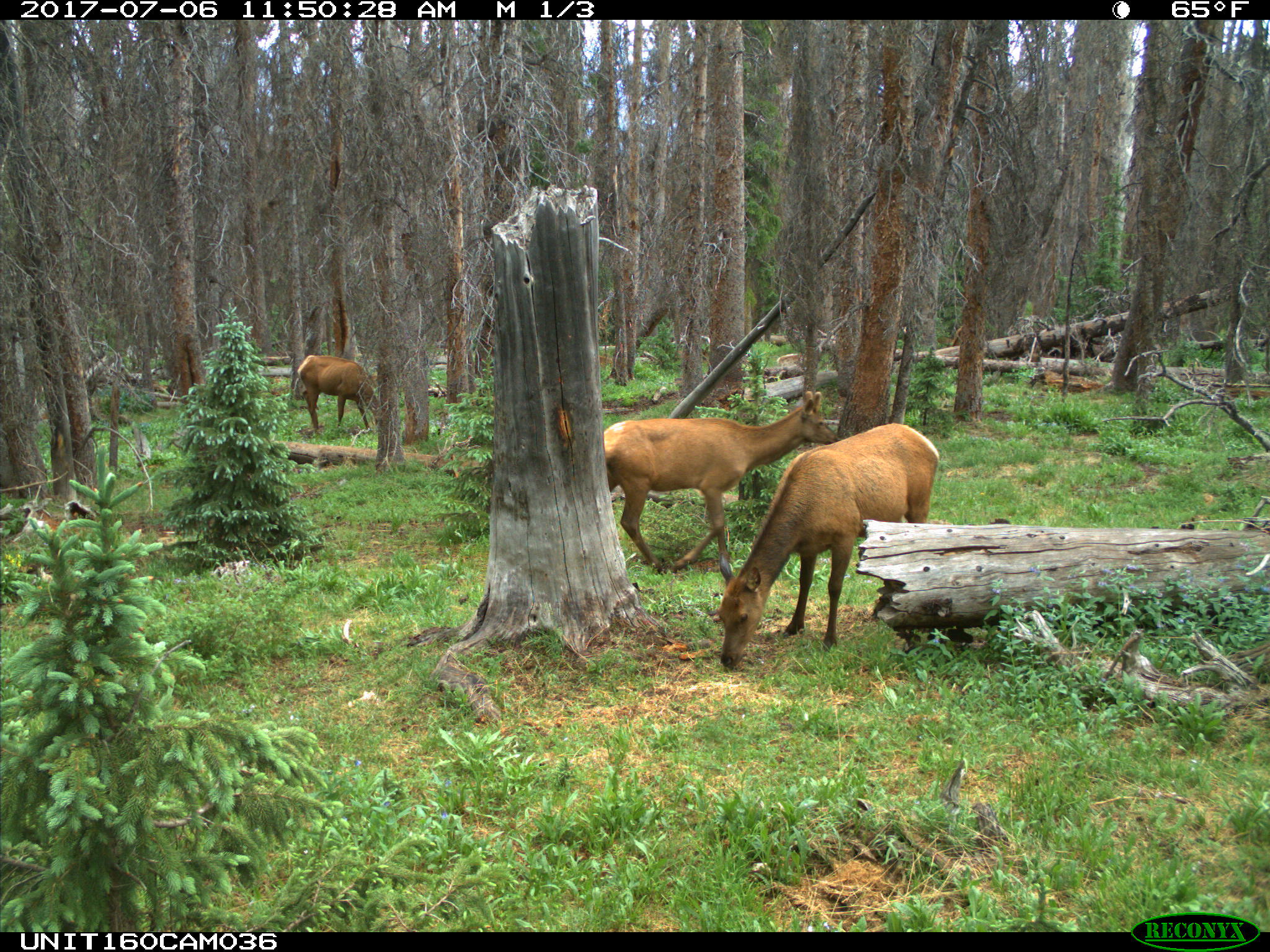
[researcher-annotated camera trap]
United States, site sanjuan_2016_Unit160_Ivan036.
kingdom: Animalia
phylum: Chordata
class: Mammalia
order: Artiodactyla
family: Cervidae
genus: Cervus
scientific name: Cervus elaphus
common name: red deer